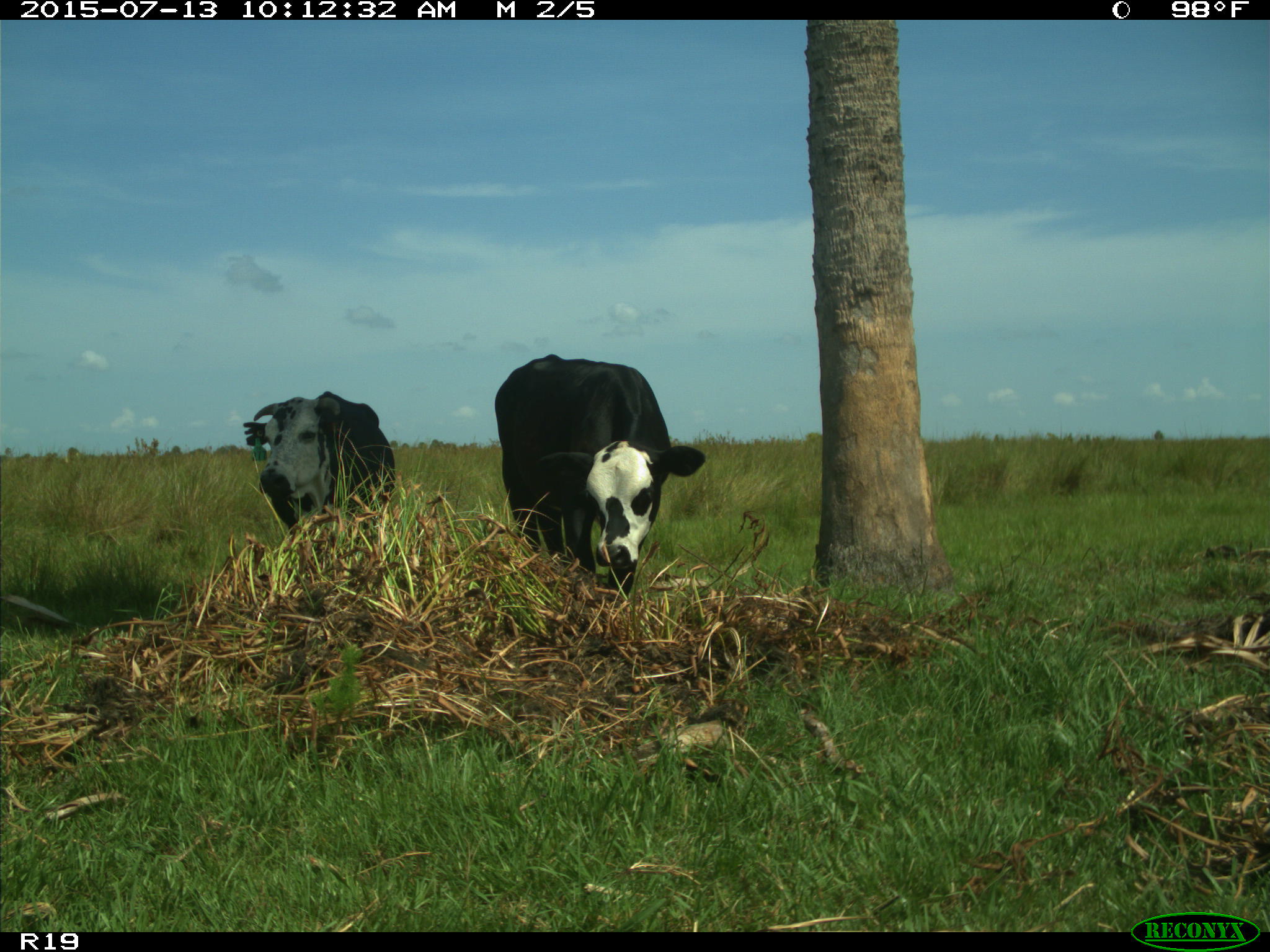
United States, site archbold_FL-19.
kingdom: Animalia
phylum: Chordata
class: Mammalia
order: Artiodactyla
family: Bovidae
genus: Bos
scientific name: Bos taurus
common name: domestic cow